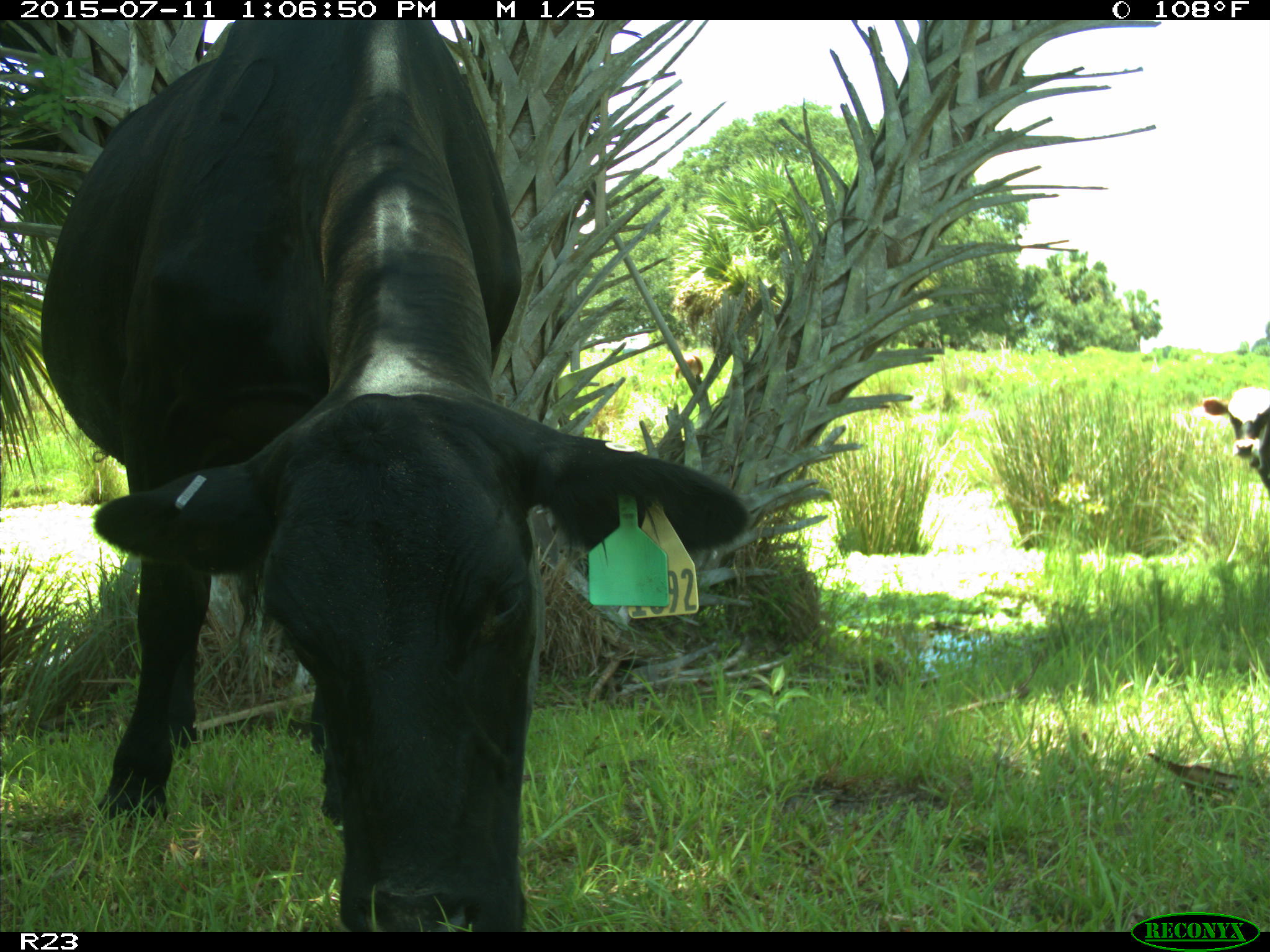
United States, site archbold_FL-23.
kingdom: Animalia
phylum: Chordata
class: Mammalia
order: Artiodactyla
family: Bovidae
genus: Bos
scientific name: Bos taurus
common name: domestic cow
Bos taurus (domestic cow).